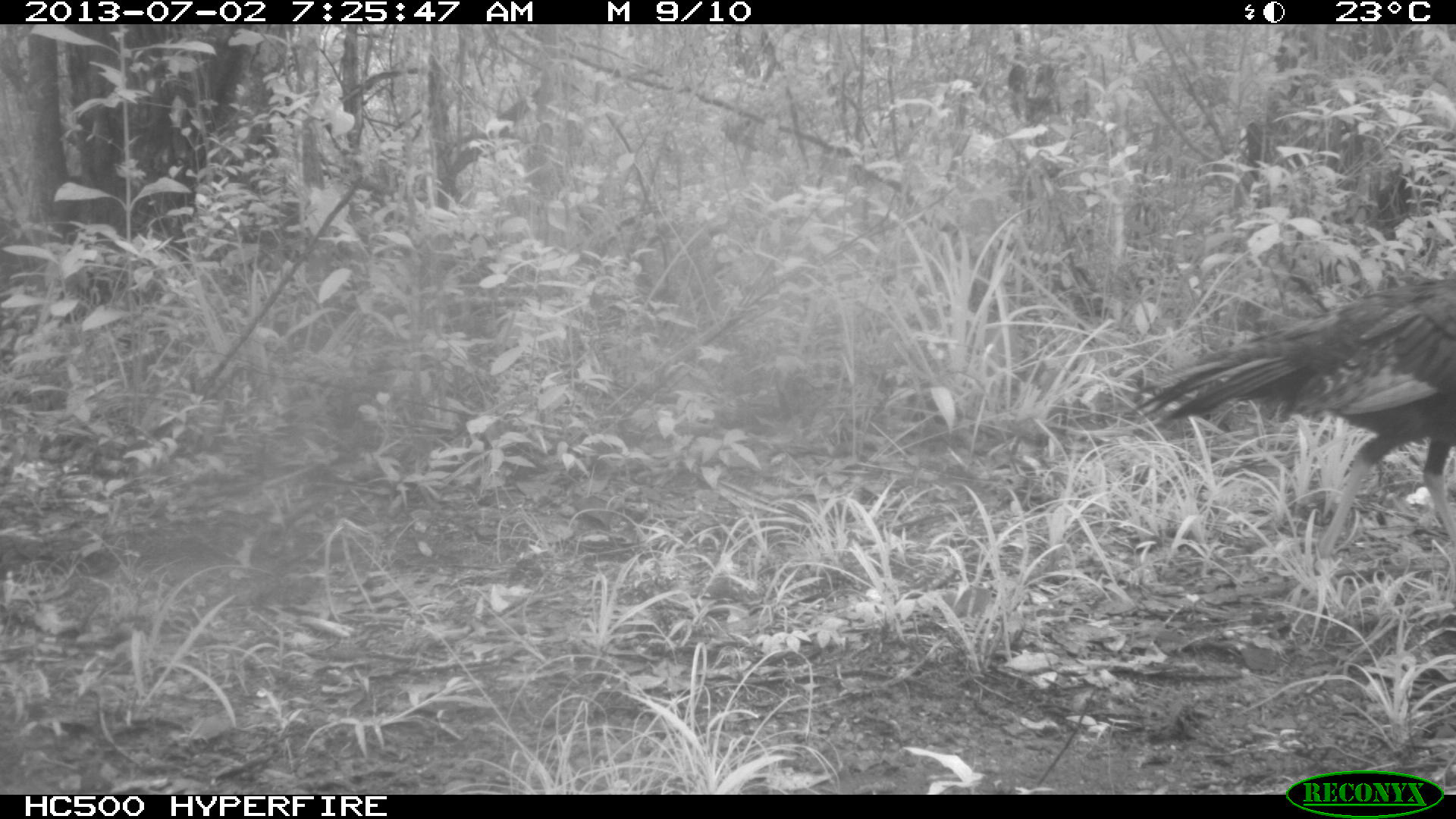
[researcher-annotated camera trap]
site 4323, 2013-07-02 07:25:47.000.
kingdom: Animalia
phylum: Chordata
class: Aves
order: Galliformes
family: Phasianidae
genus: Meleagris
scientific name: Meleagris ocellata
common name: ocellated turkey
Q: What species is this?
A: Meleagris ocellata (ocellated turkey).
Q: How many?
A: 1.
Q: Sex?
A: Female.